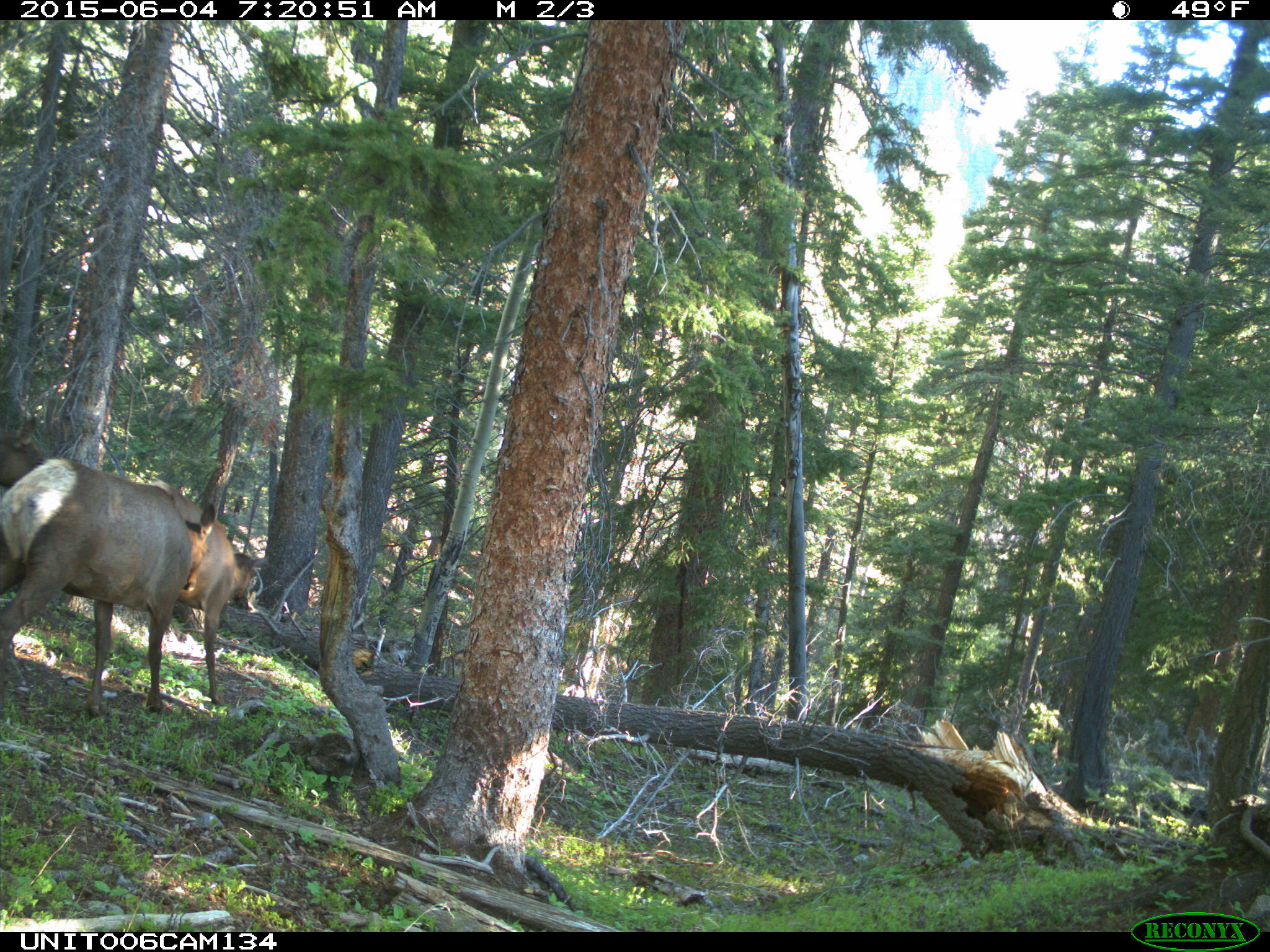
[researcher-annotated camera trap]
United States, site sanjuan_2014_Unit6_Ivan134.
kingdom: Animalia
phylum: Chordata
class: Mammalia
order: Artiodactyla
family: Cervidae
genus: Cervus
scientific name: Cervus elaphus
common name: red deer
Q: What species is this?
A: Cervus elaphus (red deer).